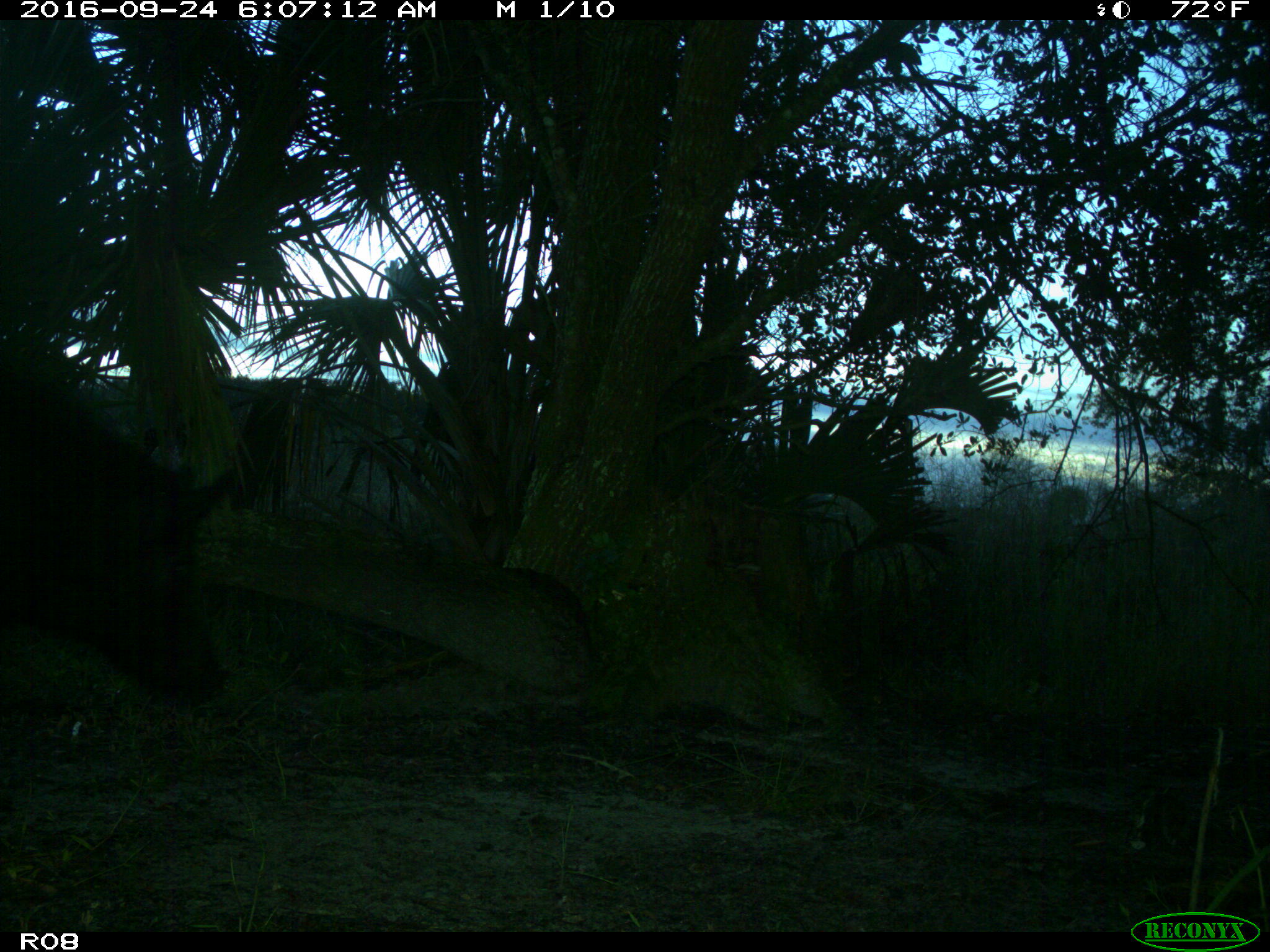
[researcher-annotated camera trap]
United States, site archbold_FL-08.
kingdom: Animalia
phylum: Chordata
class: Mammalia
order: Artiodactyla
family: Suidae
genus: Sus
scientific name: Sus scrofa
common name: wild boar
Sus scrofa (wild boar).